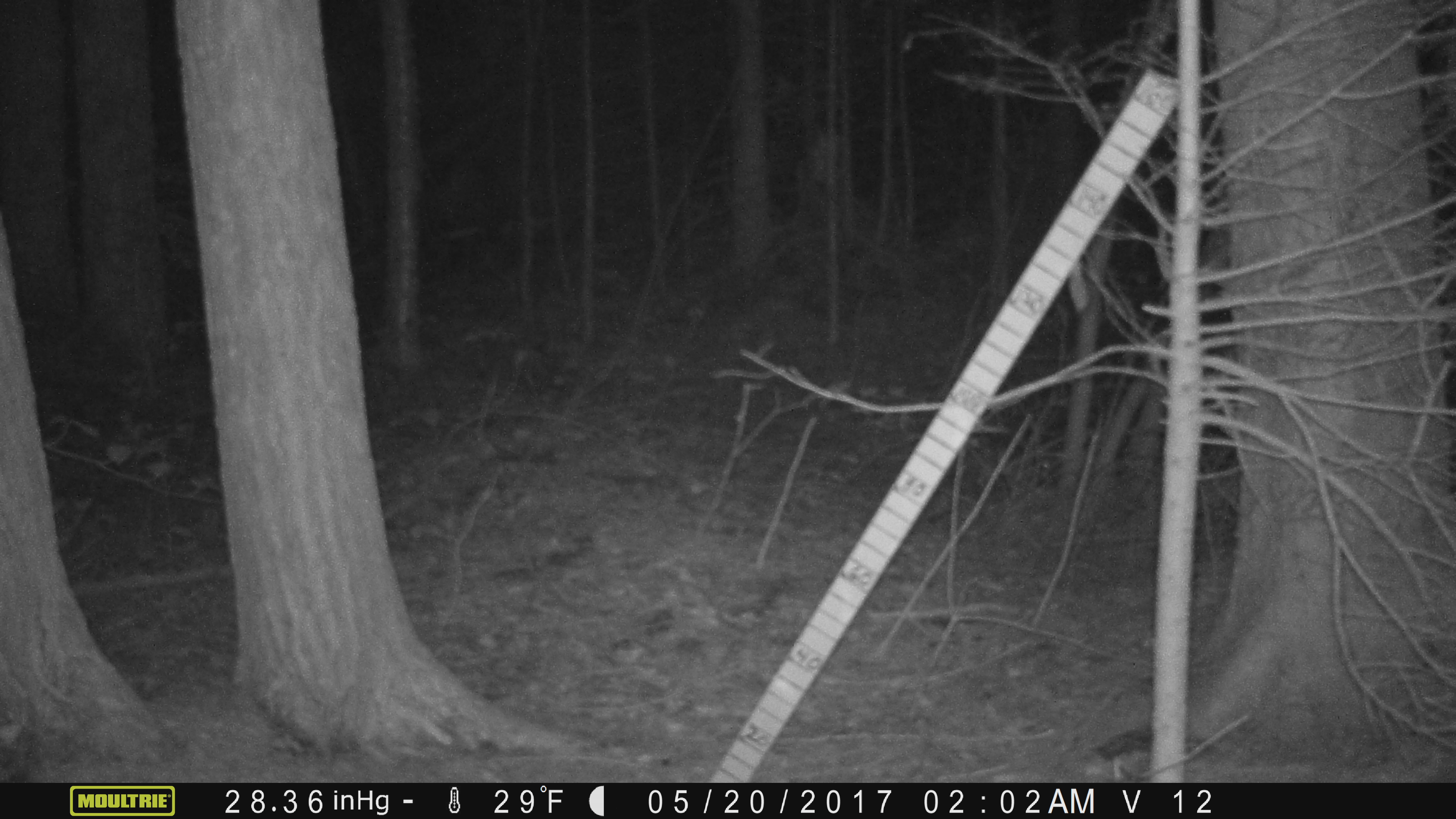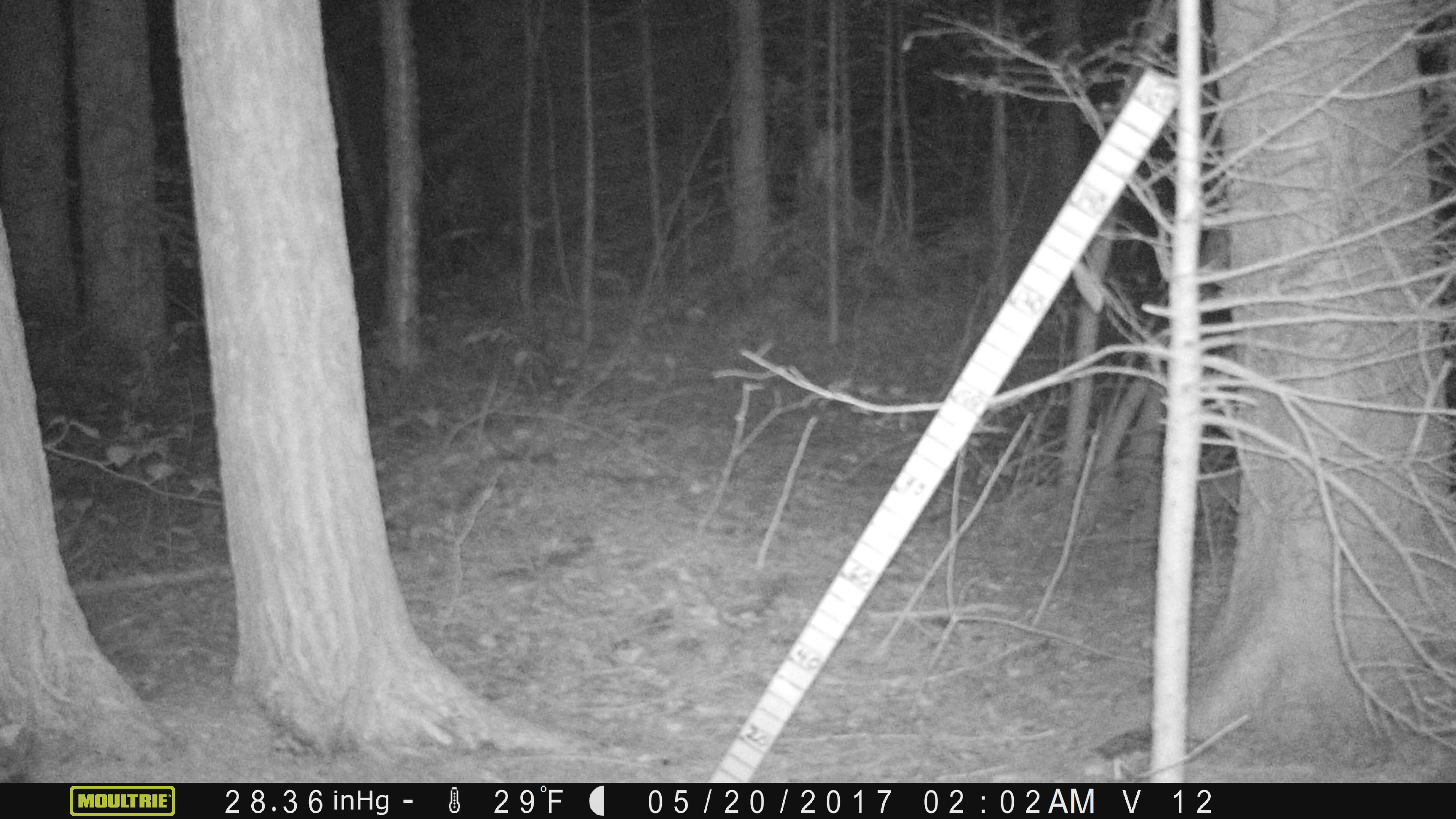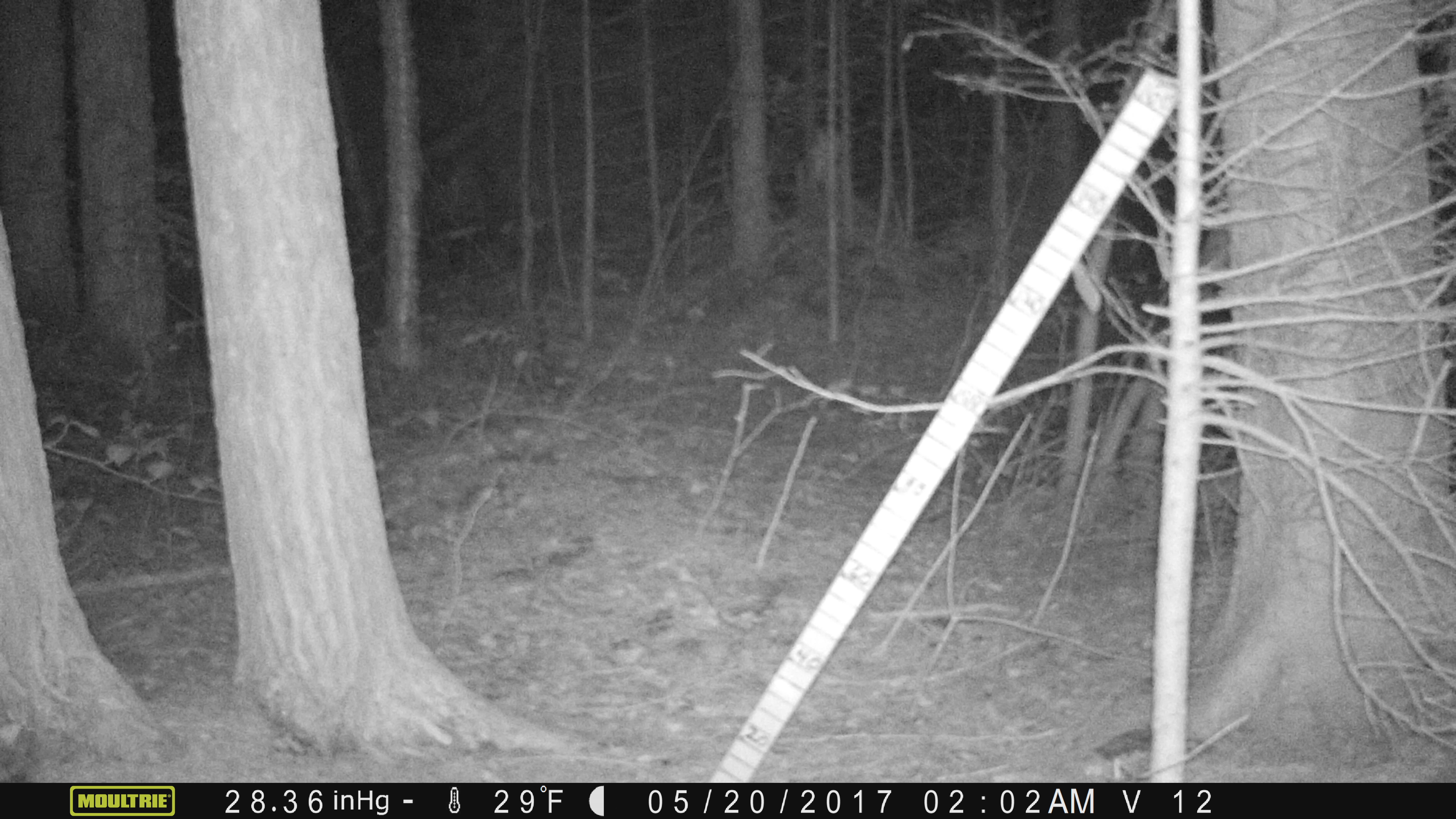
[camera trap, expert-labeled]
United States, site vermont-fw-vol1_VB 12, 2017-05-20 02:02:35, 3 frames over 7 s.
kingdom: Animalia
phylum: Chordata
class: Mammalia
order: Lagomorpha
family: Leporidae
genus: Lepus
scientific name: Lepus americanus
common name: snowshoe hare